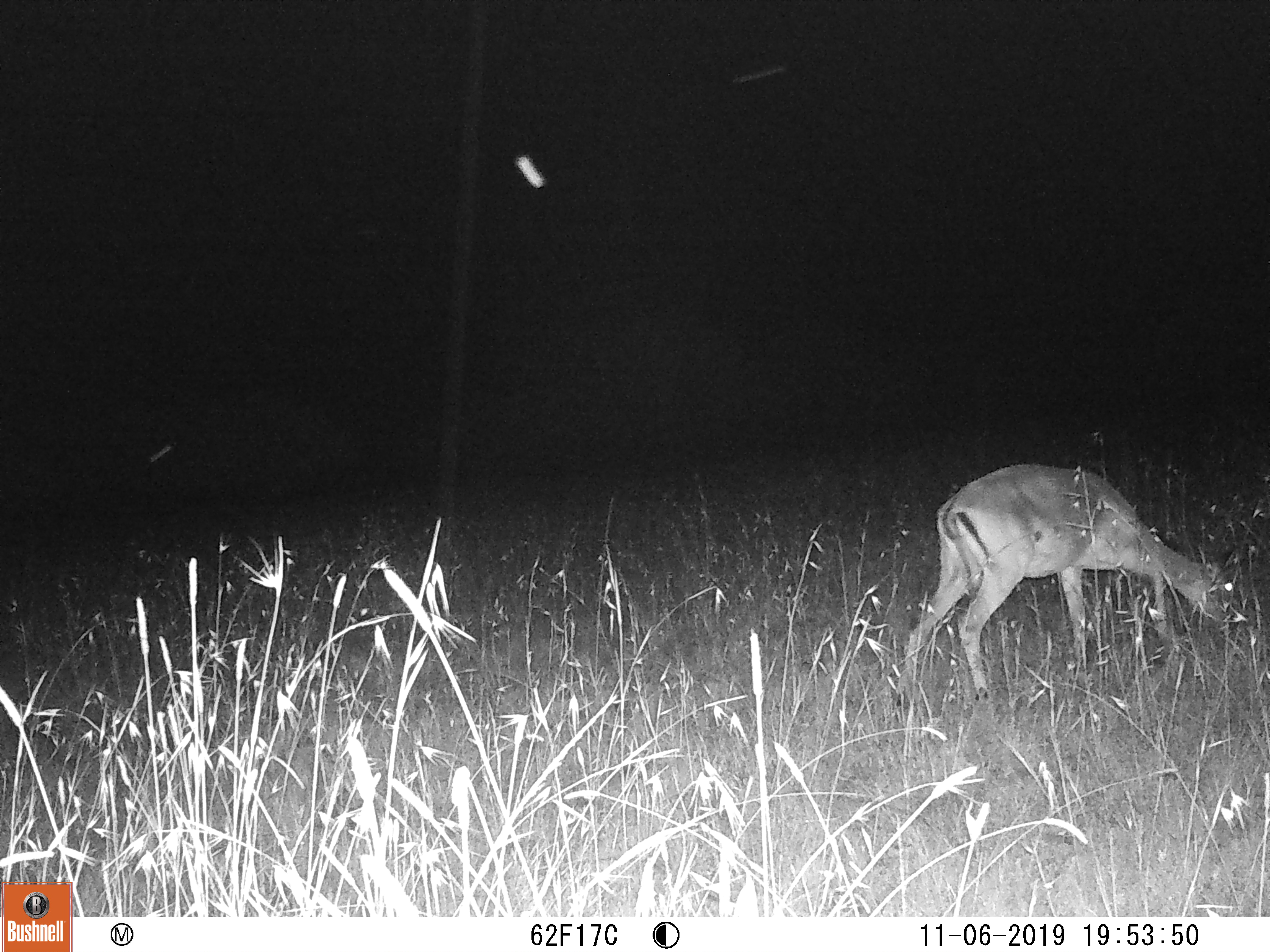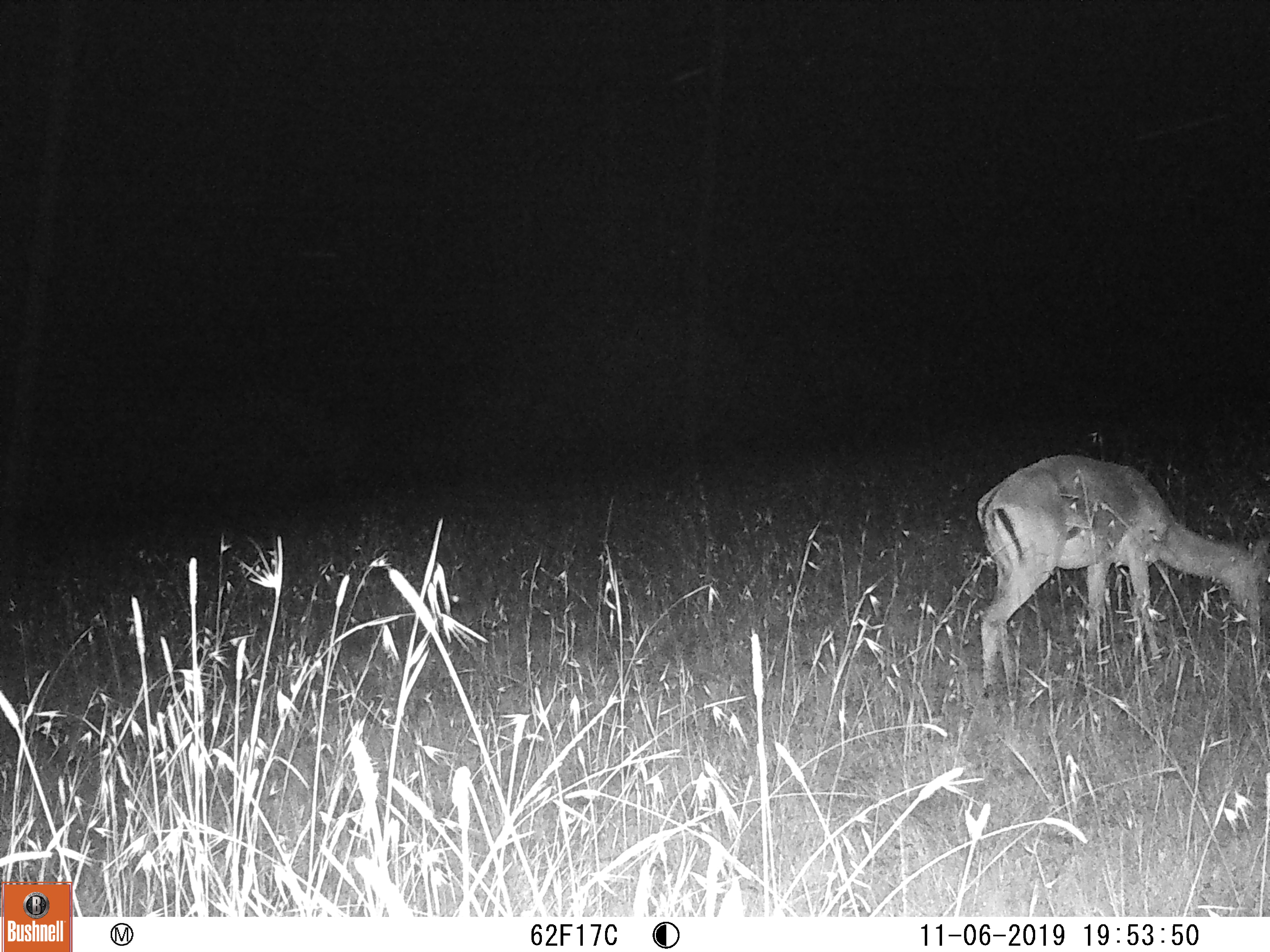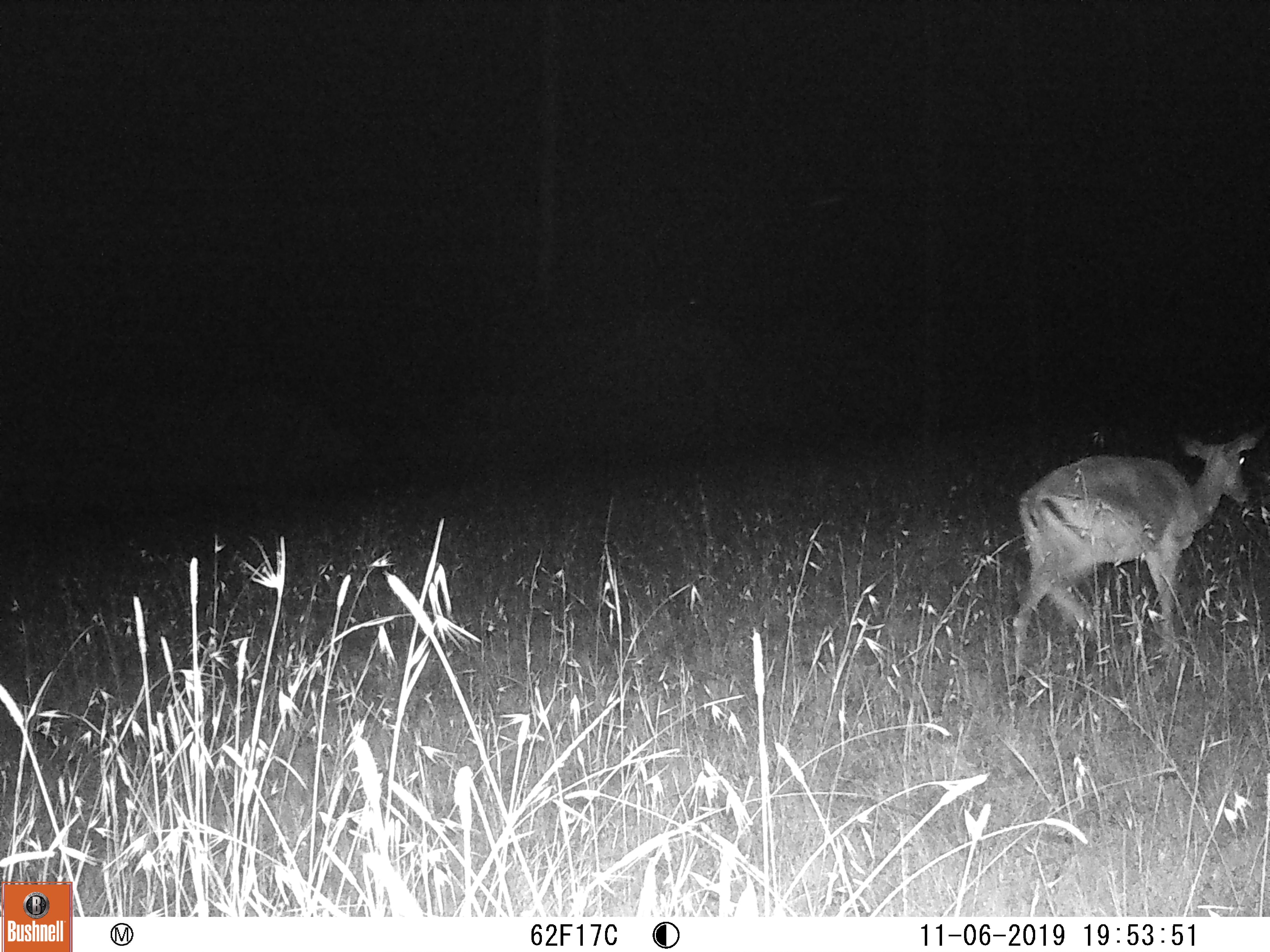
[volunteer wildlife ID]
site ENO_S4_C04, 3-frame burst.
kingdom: Animalia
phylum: Chordata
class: Mammalia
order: Artiodactyla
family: Bovidae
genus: Aepyceros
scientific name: Aepyceros melampus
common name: impala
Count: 1.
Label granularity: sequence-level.